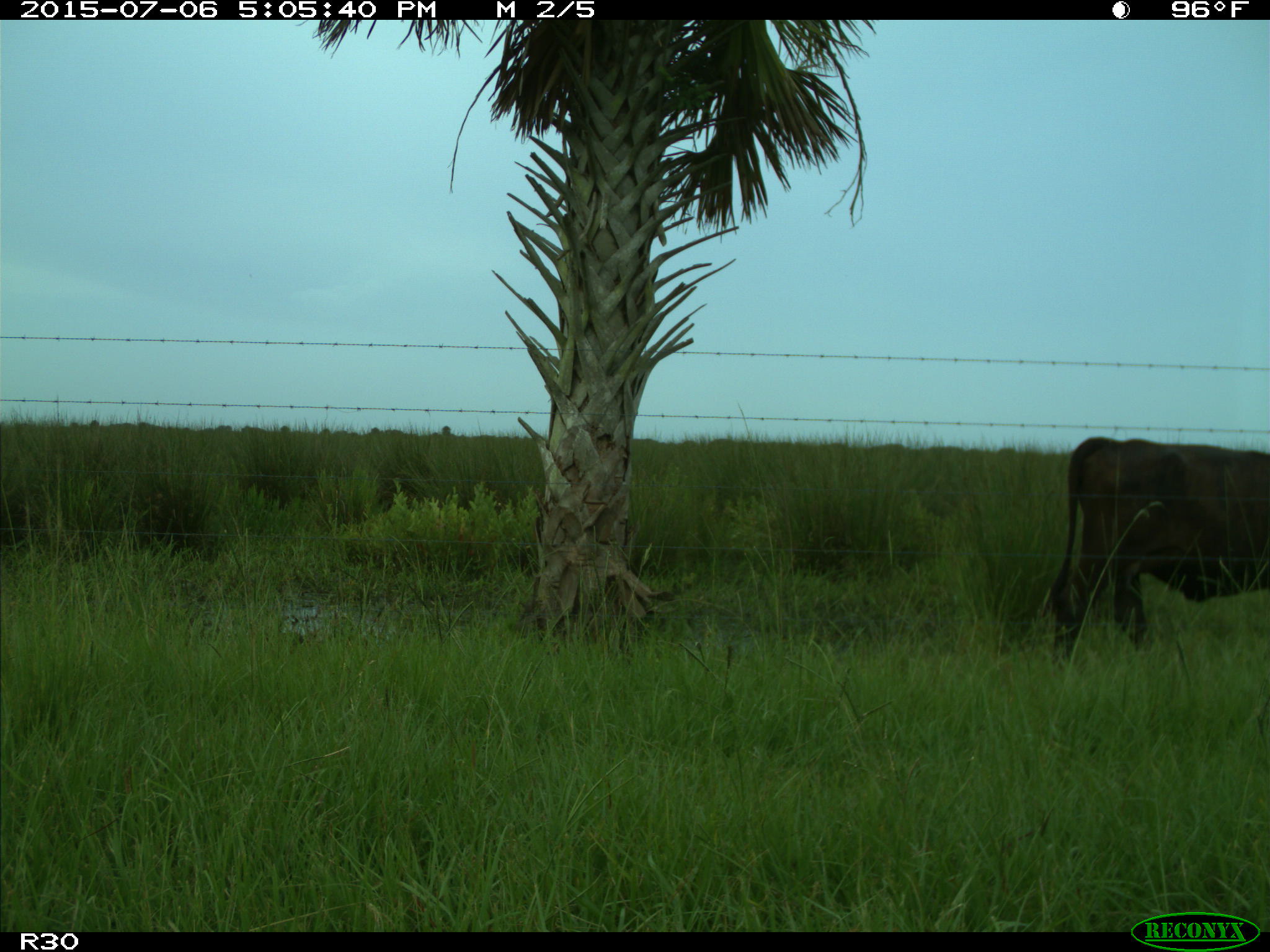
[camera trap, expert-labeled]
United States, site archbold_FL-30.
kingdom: Animalia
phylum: Chordata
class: Mammalia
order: Artiodactyla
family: Bovidae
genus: Bos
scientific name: Bos taurus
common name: domestic cow